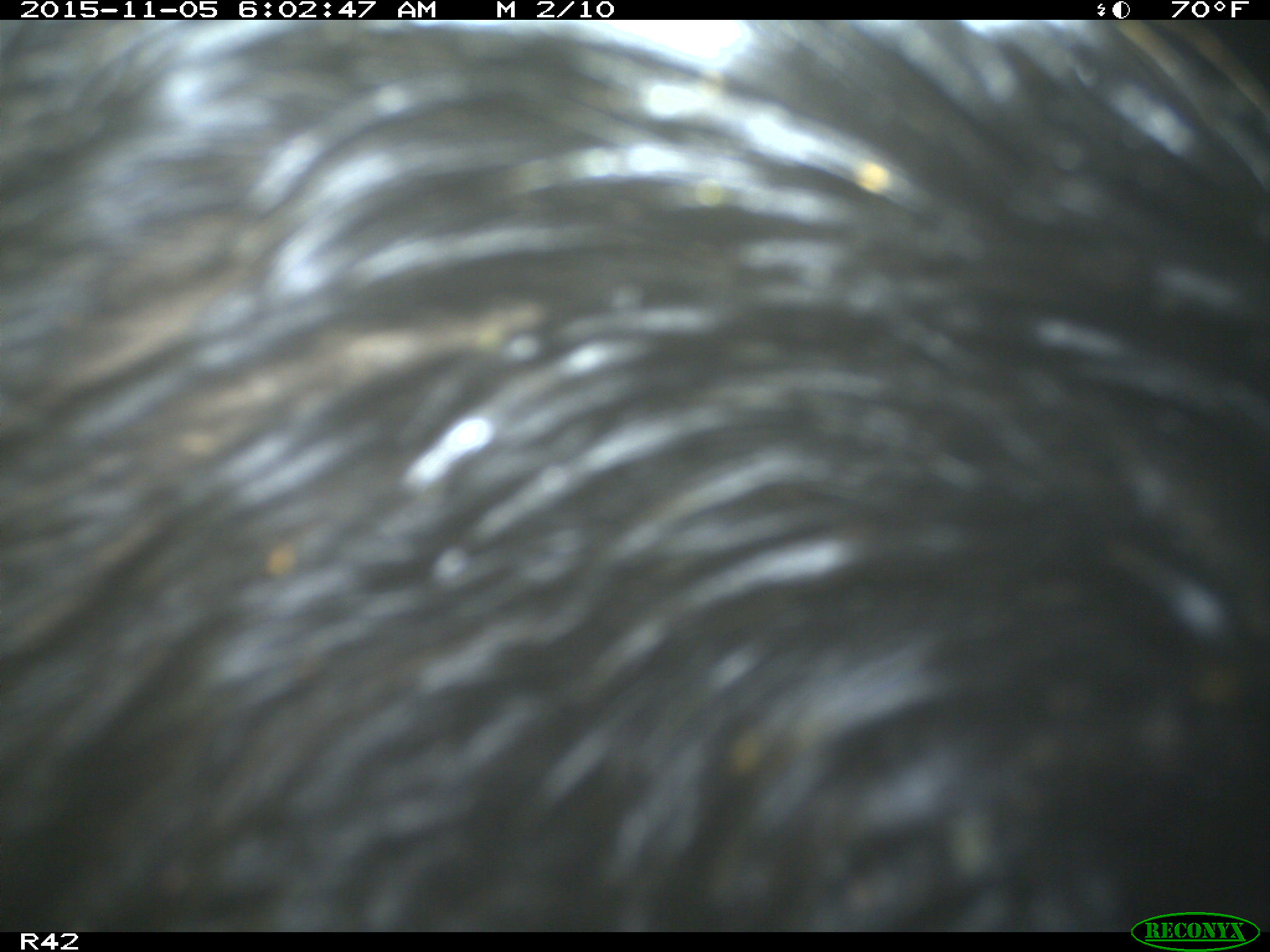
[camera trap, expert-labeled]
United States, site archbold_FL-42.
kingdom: Animalia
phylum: Chordata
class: Mammalia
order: Artiodactyla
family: Suidae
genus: Sus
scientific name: Sus scrofa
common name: wild boar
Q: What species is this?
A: Sus scrofa (wild boar).